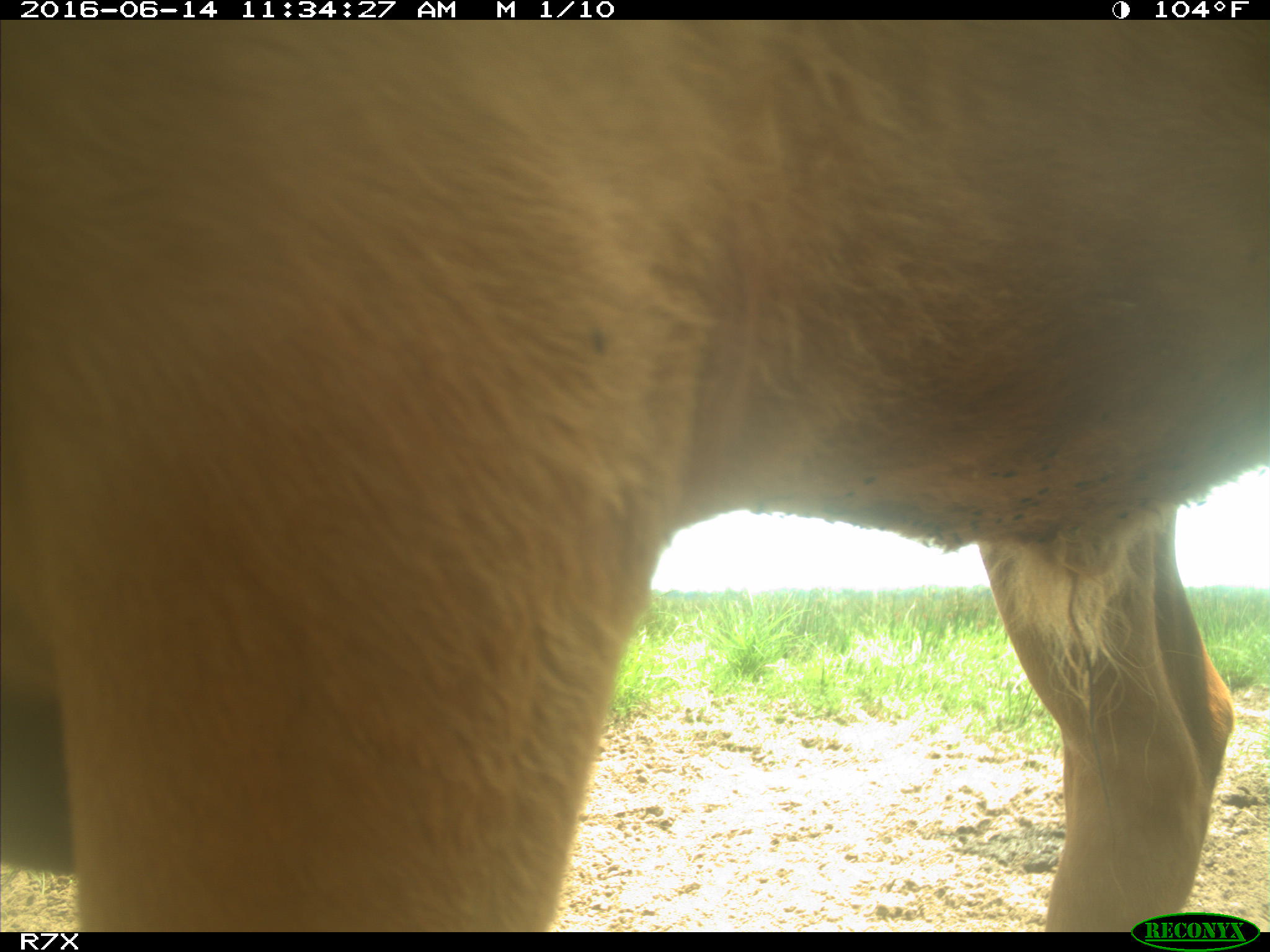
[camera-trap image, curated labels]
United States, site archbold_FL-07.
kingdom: Animalia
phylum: Chordata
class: Mammalia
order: Artiodactyla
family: Bovidae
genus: Bos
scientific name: Bos taurus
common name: domestic cow